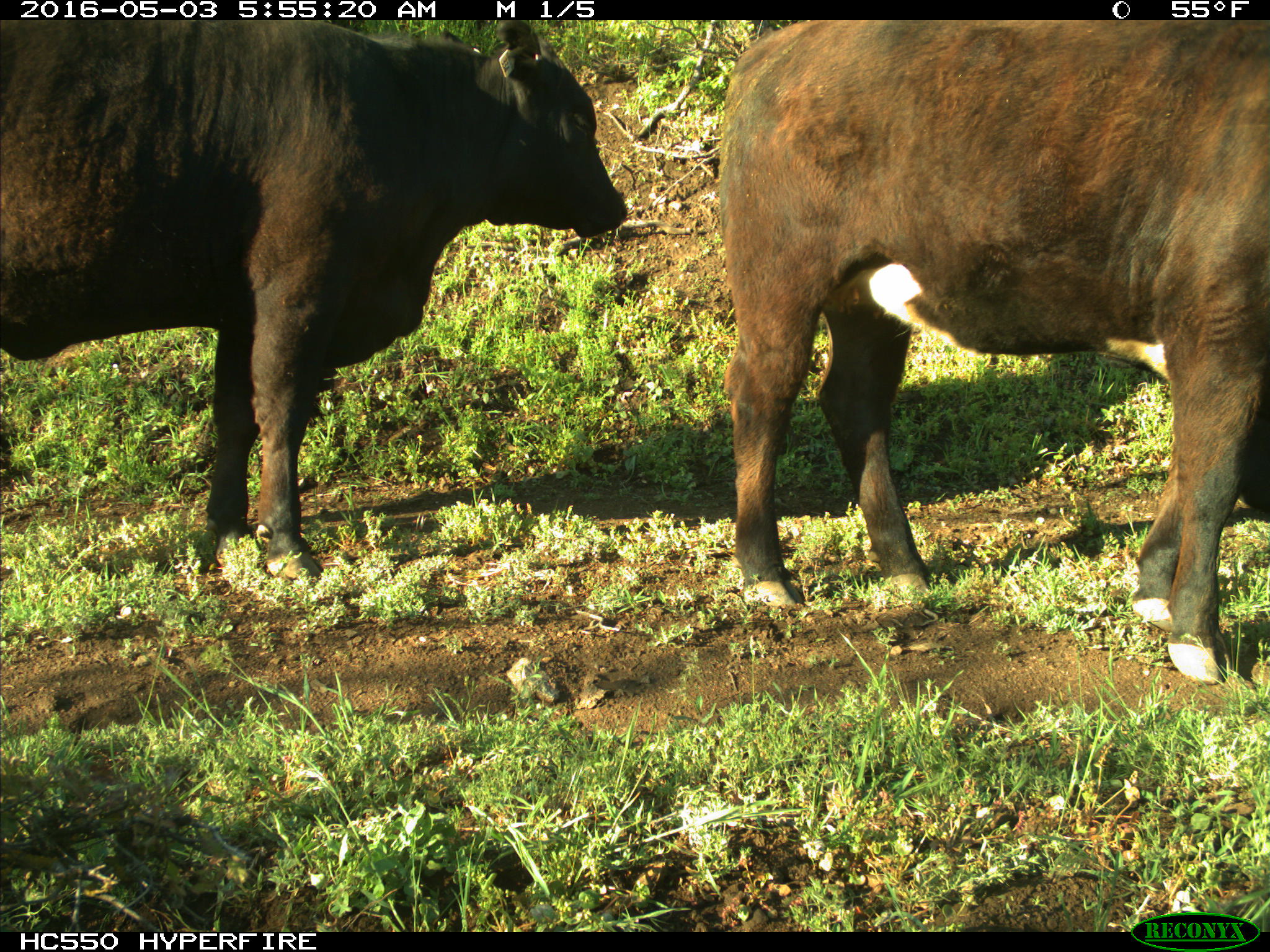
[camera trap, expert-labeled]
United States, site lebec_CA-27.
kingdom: Animalia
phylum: Chordata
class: Mammalia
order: Artiodactyla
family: Bovidae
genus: Bos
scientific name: Bos taurus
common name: domestic cow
Bos taurus (domestic cow).